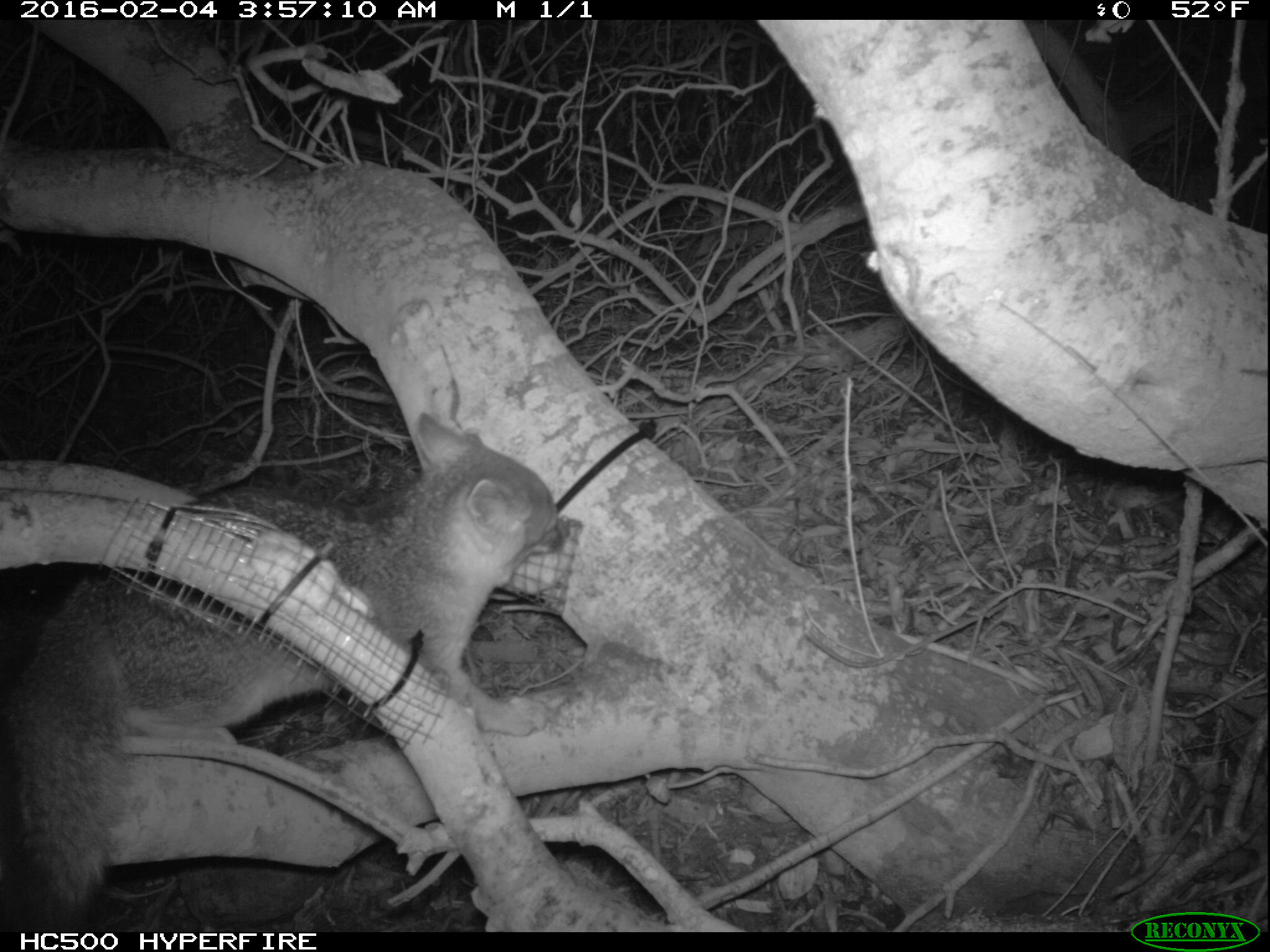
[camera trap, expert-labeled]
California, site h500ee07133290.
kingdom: Animalia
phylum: Chordata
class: Mammalia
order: Carnivora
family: Canidae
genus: Urocyon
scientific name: Urocyon littoralis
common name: island fox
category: fox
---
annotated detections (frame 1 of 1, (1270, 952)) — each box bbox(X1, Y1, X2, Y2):
fox: bbox(0, 410, 562, 928)